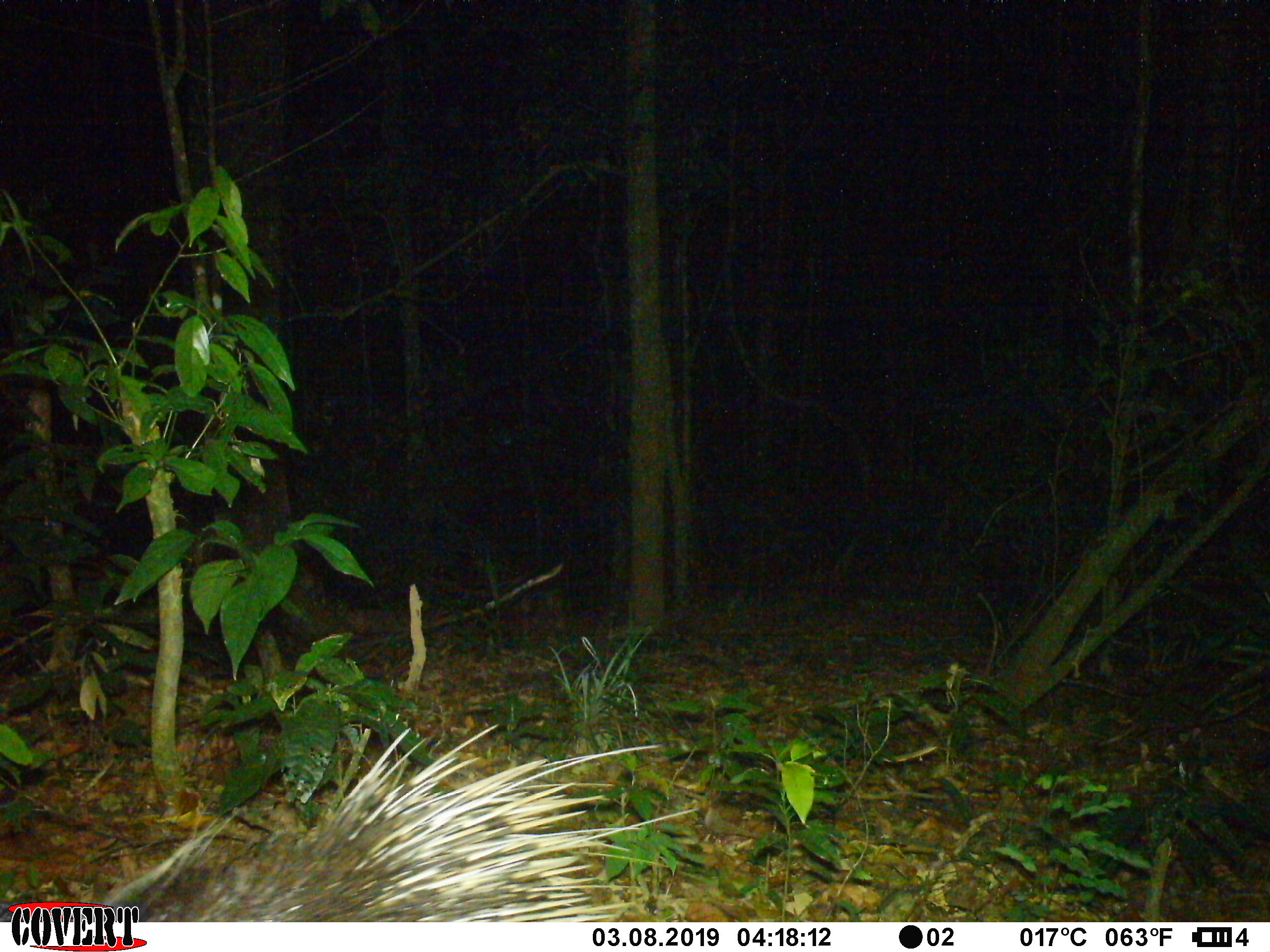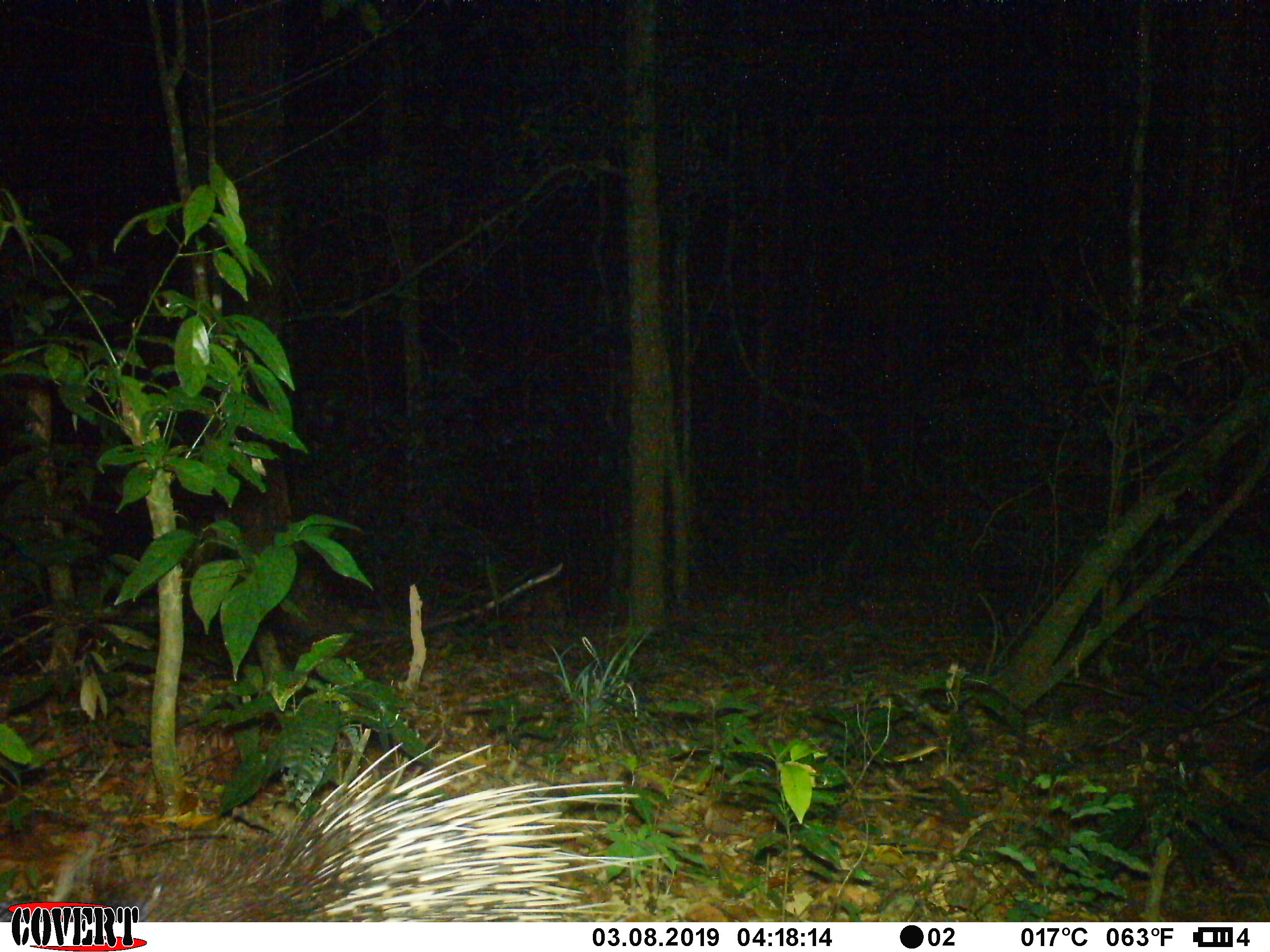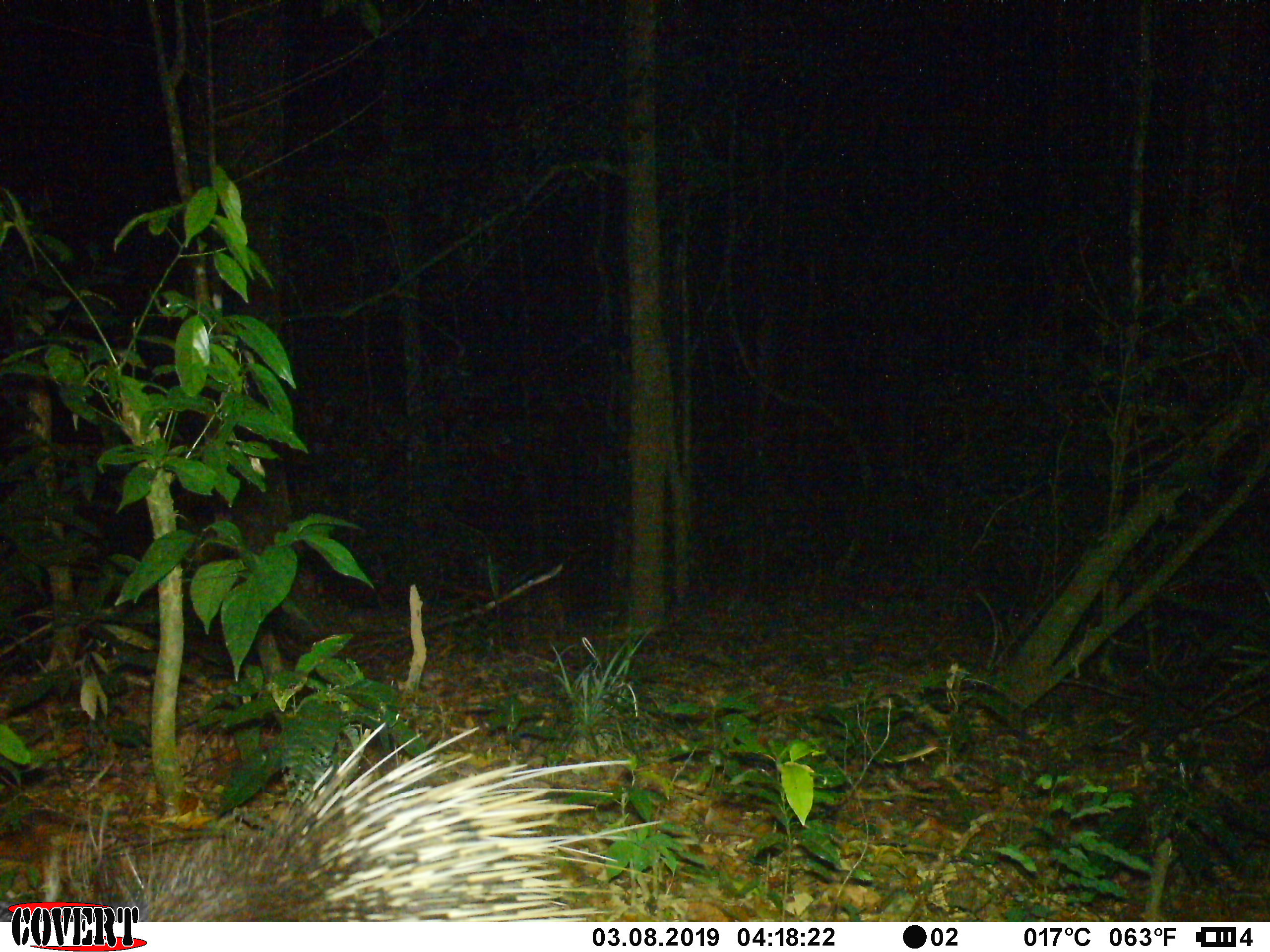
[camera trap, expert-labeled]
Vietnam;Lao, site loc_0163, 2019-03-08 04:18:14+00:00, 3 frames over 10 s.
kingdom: Animalia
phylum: Chordata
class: Mammalia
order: Rodentia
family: Hystricidae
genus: Hystrix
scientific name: Hystrix brachyura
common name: malayan porcupine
Malayan porcupine (Hystrix brachyura). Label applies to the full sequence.